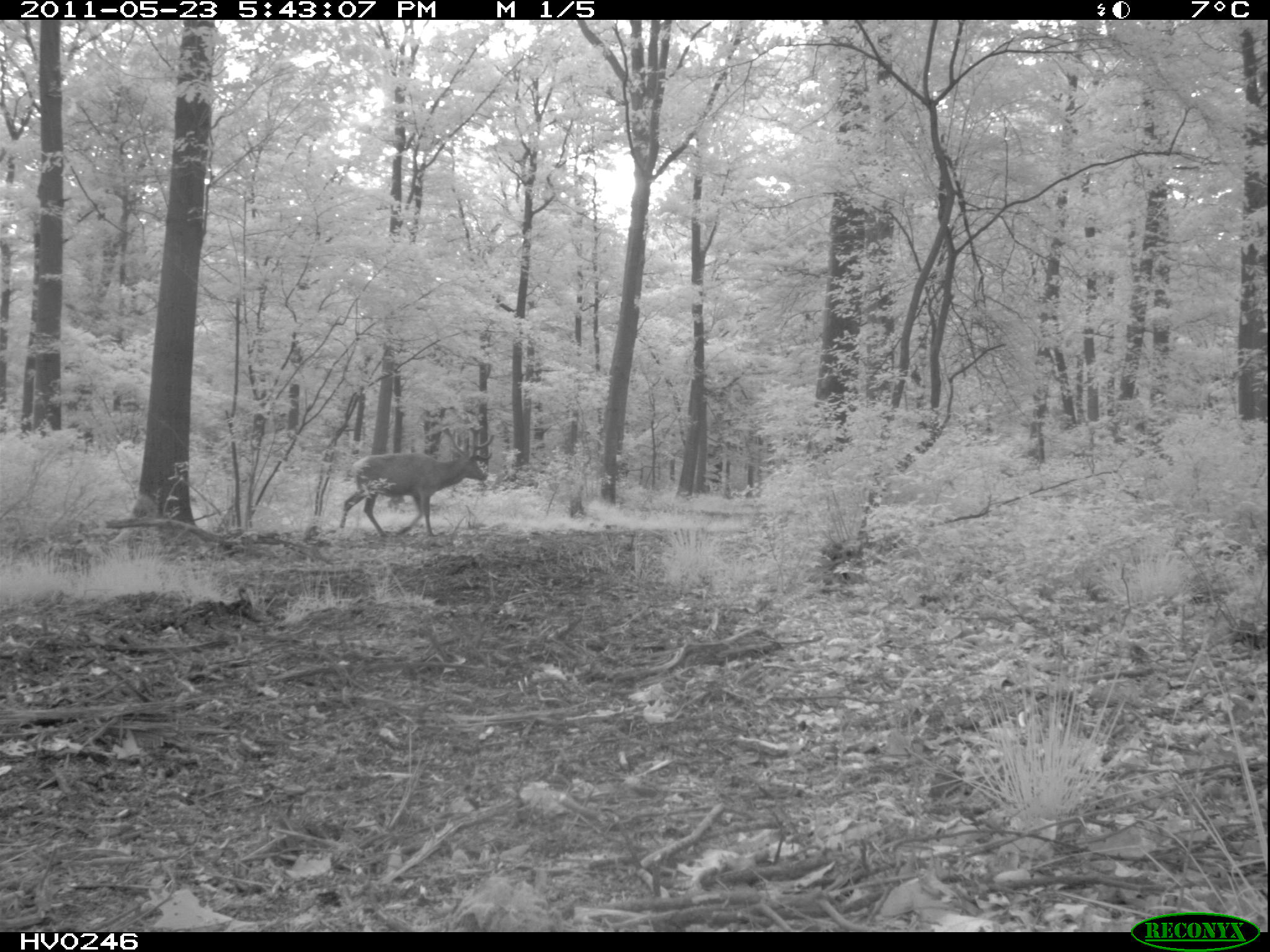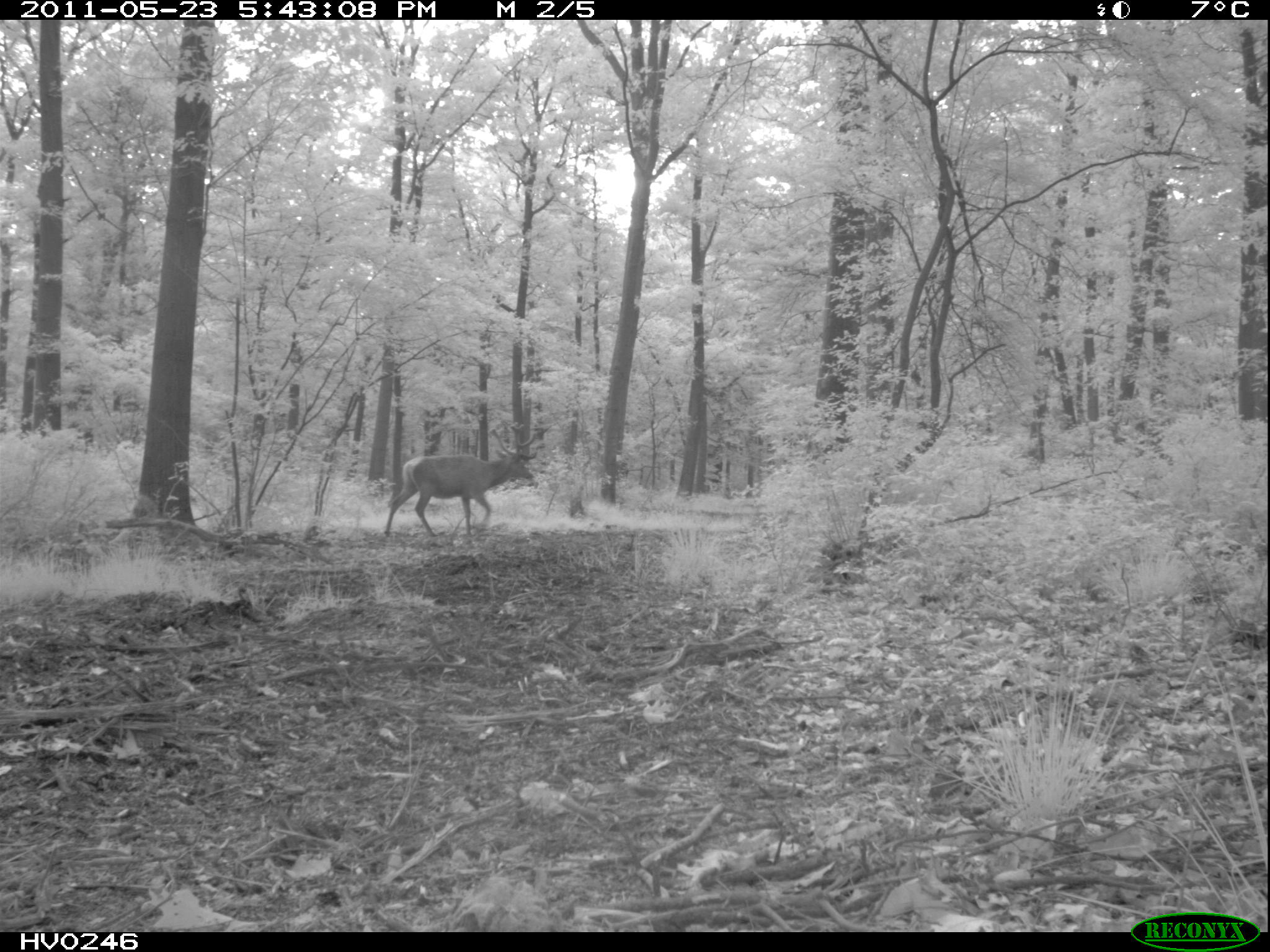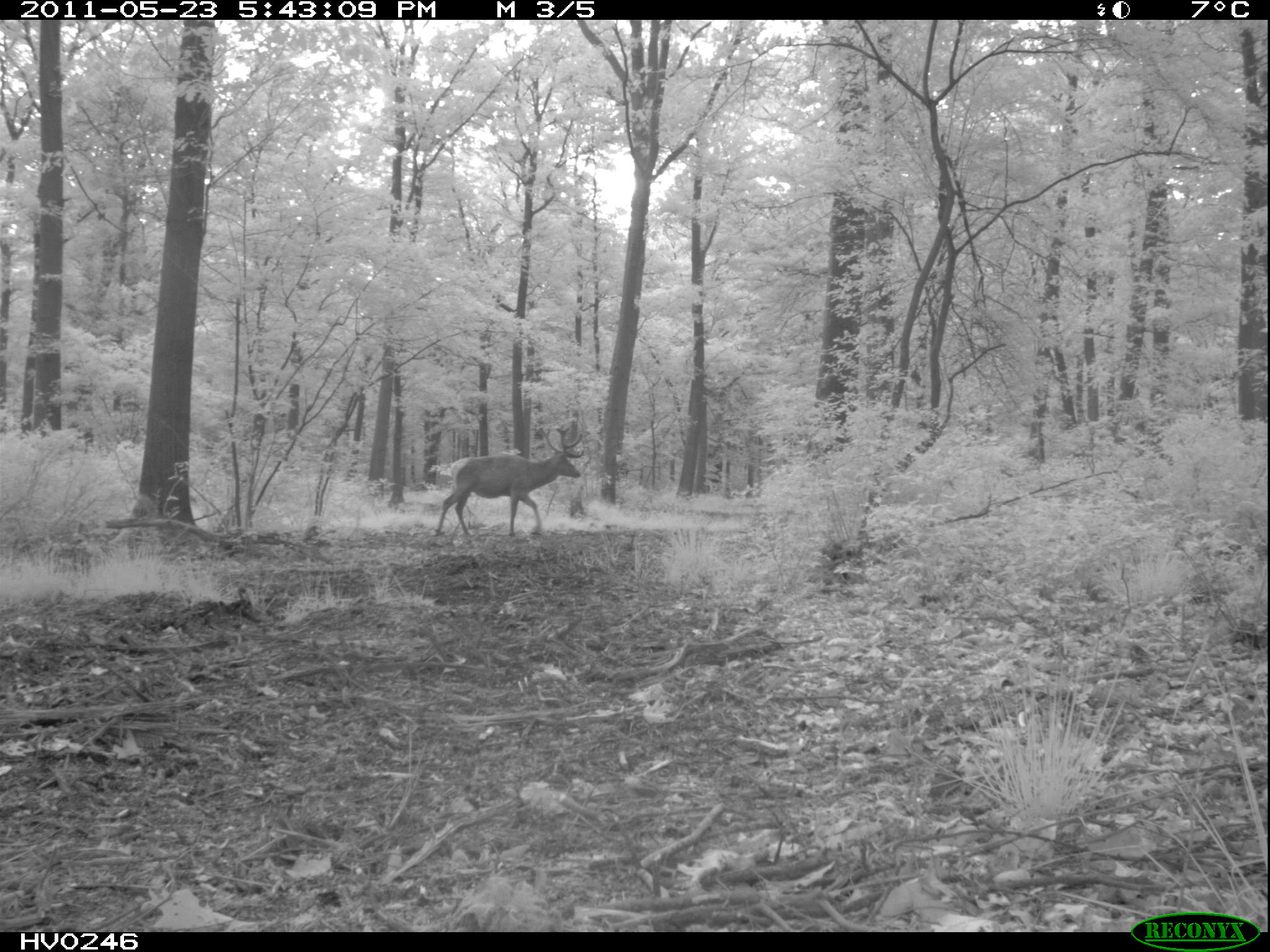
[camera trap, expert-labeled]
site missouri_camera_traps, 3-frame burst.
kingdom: Animalia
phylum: Chordata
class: Mammalia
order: Artiodactyla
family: Cervidae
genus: Cervus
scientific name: Cervus elaphus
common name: red deer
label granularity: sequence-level